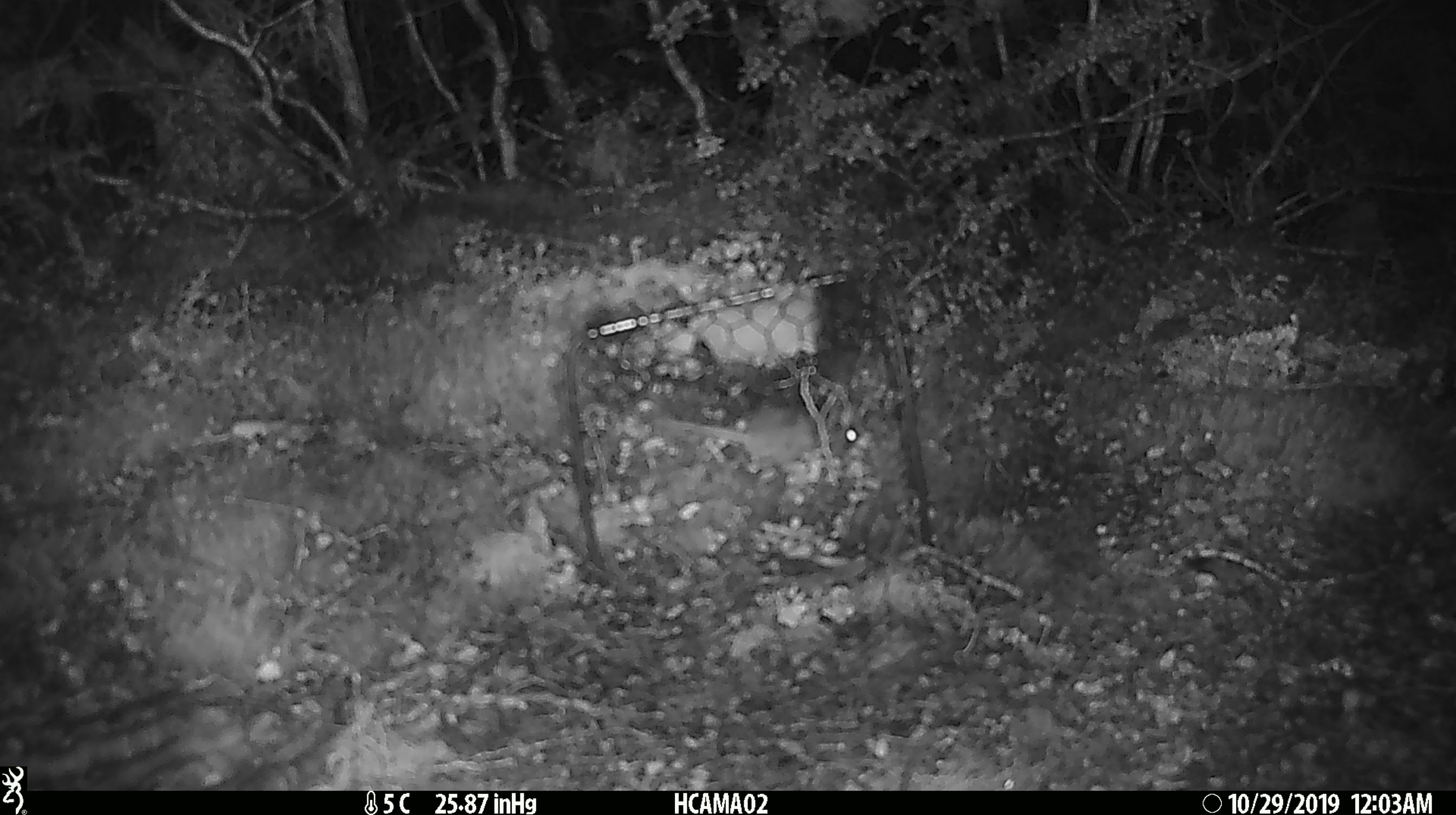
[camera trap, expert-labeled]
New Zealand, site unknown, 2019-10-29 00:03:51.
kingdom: Animalia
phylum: Chordata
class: Mammalia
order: Rodentia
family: Muridae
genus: Mus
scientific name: Mus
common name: mouse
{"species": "mouse (Mus)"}